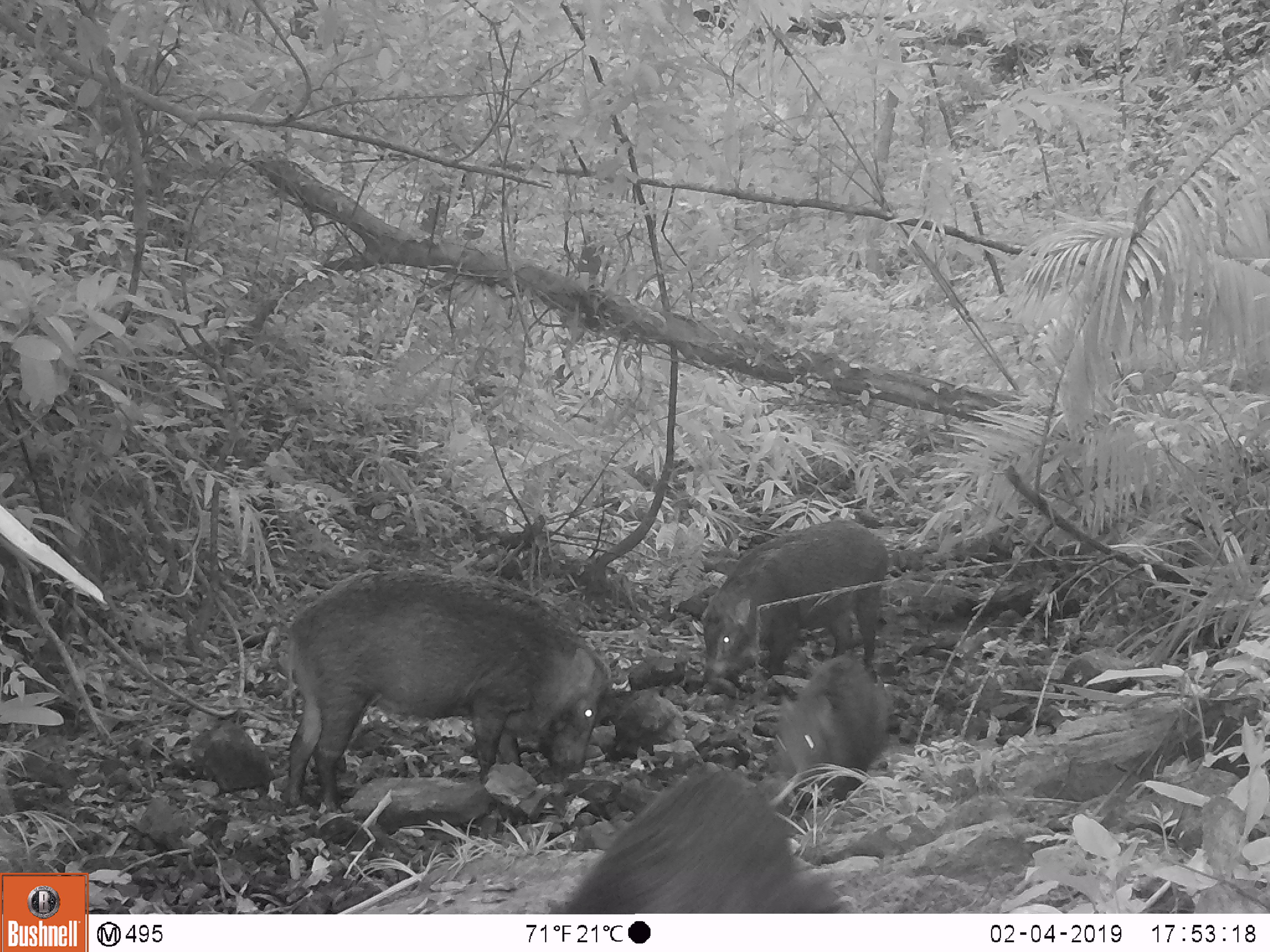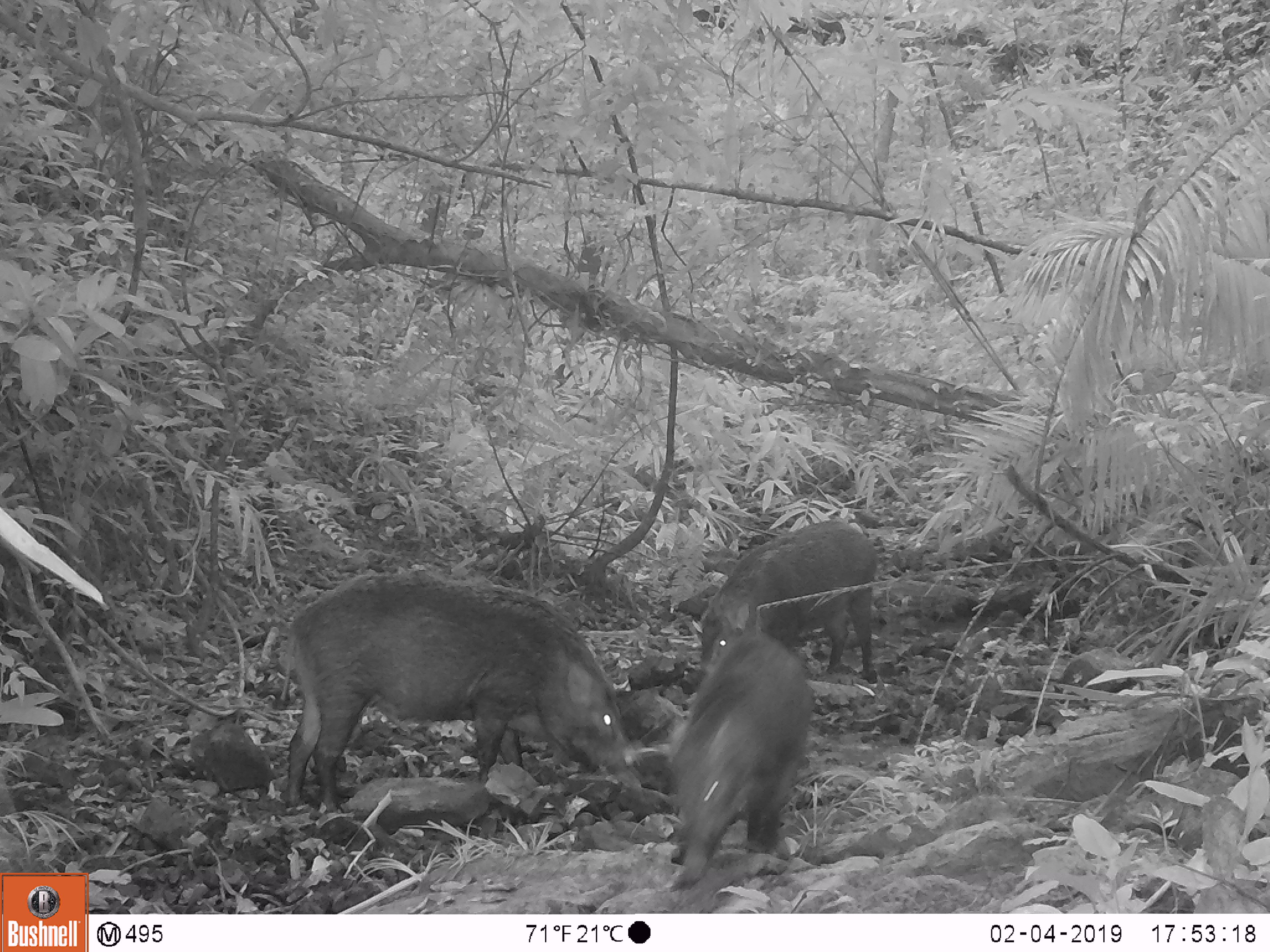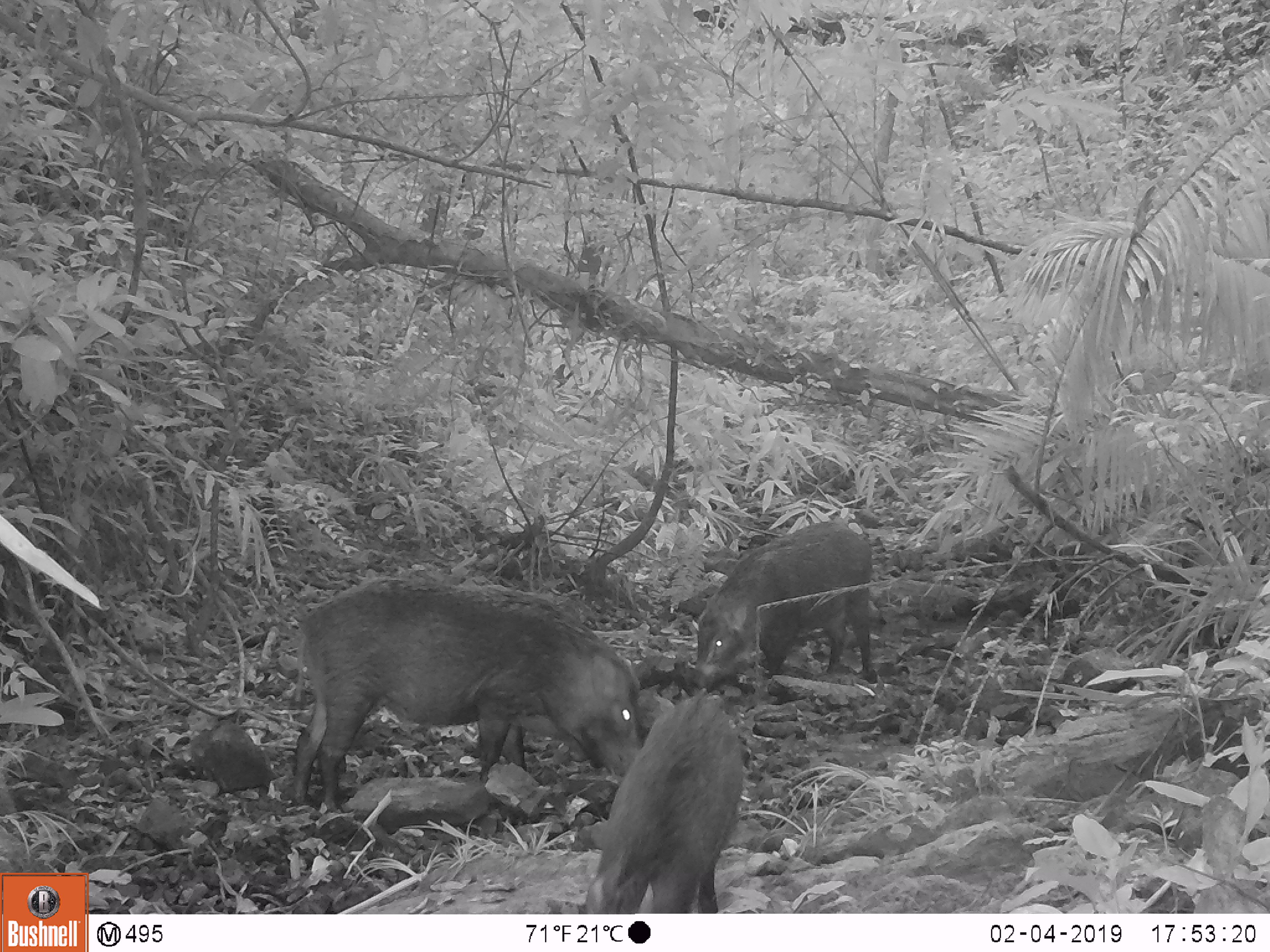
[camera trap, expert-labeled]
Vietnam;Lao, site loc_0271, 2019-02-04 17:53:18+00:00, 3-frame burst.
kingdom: Animalia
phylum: Chordata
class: Mammalia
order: Artiodactyla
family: Suidae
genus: Sus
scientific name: Sus scrofa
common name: eurasian wild pig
Eurasian wild pig (Sus scrofa). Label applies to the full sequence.